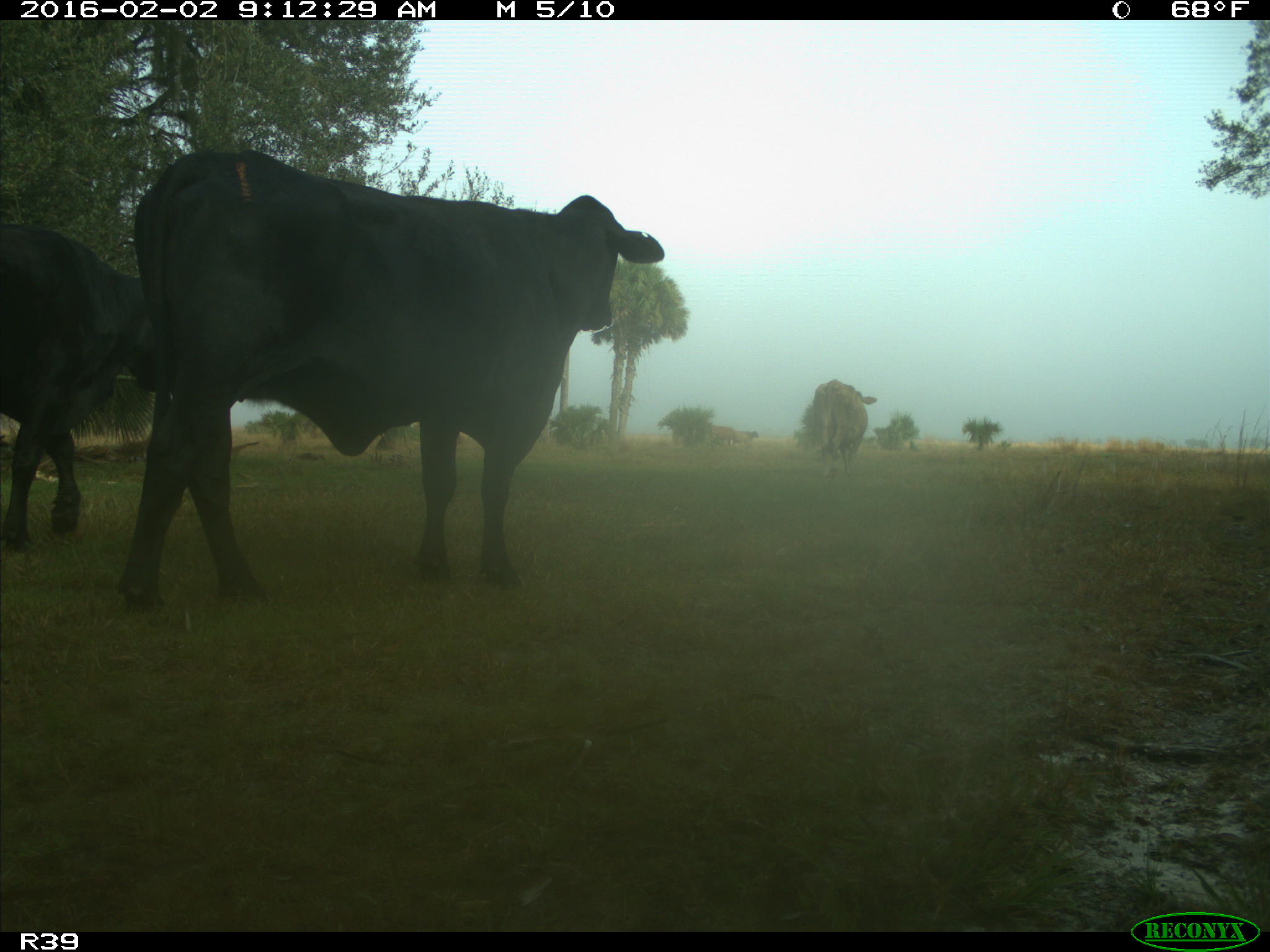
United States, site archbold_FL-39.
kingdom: Animalia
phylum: Chordata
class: Mammalia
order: Artiodactyla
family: Bovidae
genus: Bos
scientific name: Bos taurus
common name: domestic cow